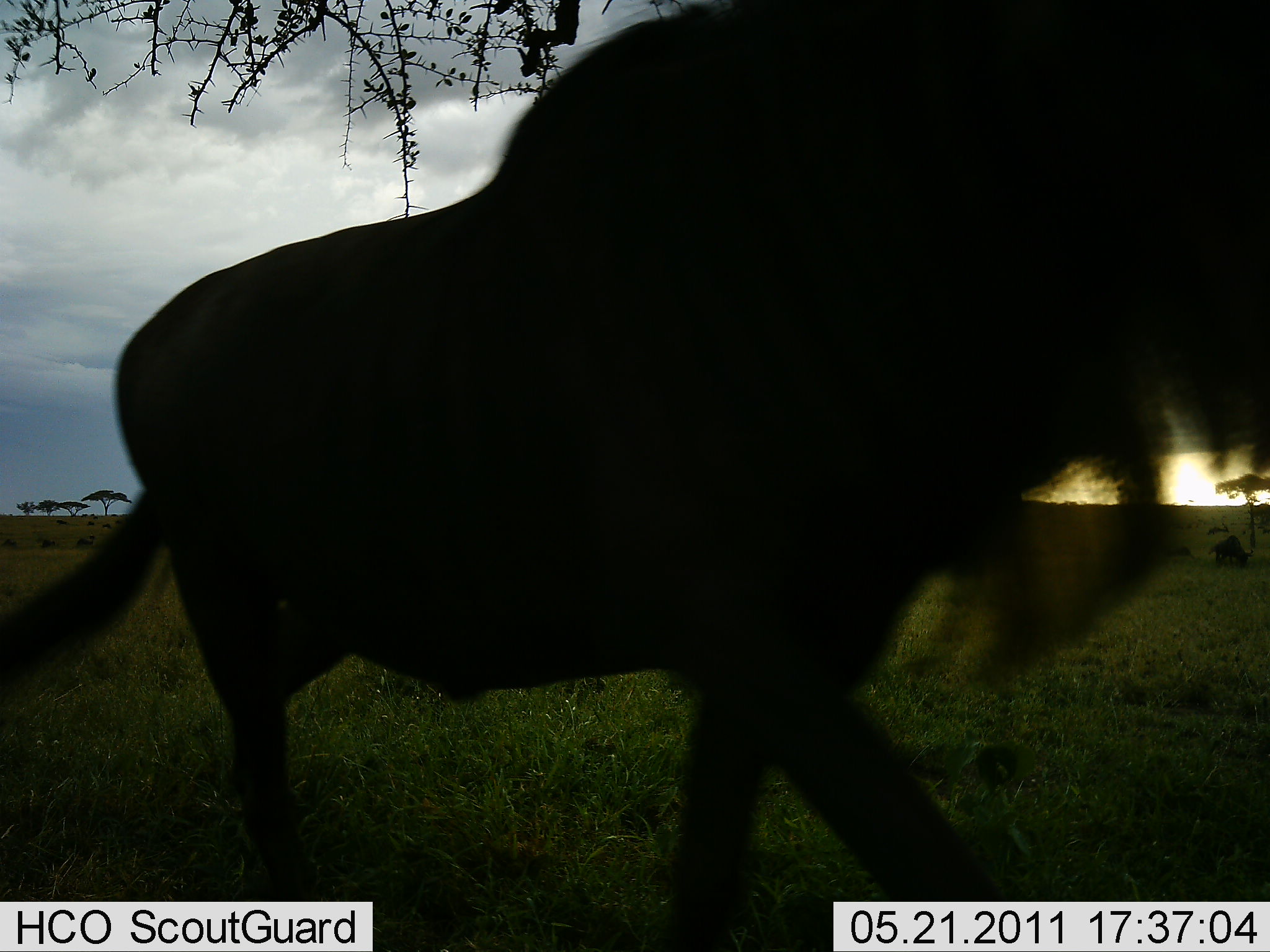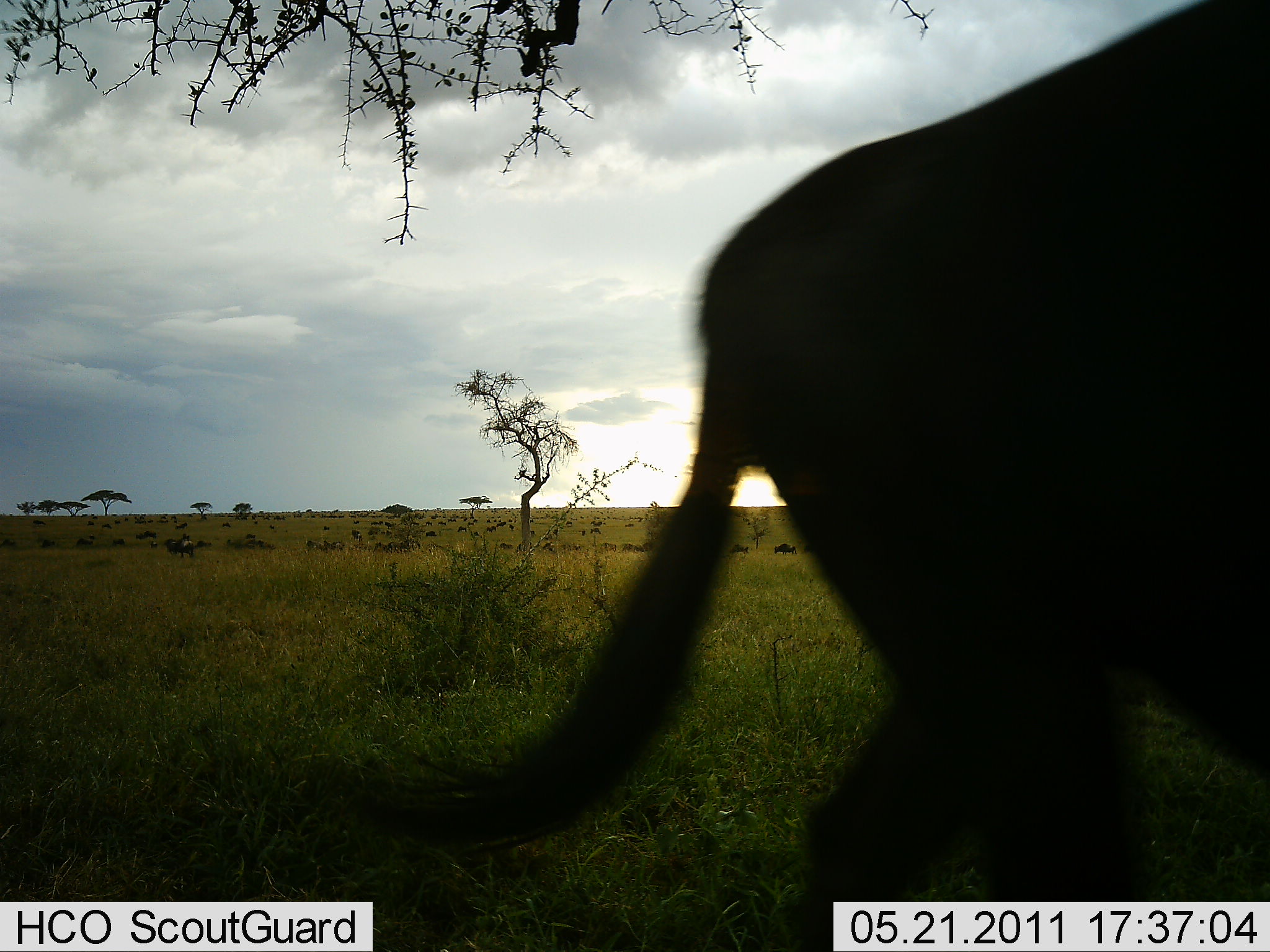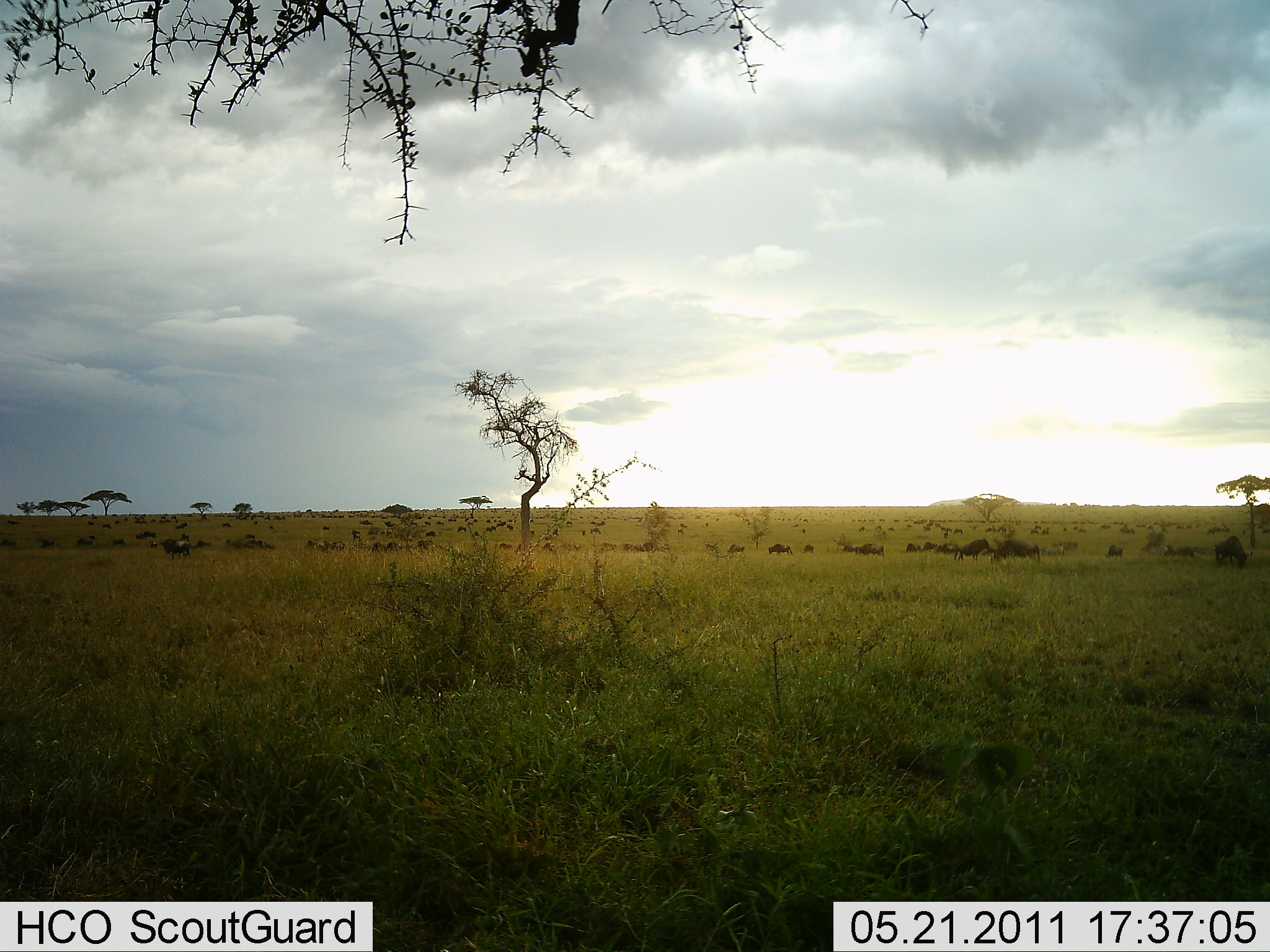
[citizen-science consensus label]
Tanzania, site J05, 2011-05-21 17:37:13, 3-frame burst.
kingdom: Animalia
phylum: Chordata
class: Mammalia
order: Artiodactyla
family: Bovidae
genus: Connochaetes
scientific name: Connochaetes taurinus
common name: blue wildebeest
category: wildebeest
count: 1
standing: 40%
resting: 10%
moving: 100%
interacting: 0%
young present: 0%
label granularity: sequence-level